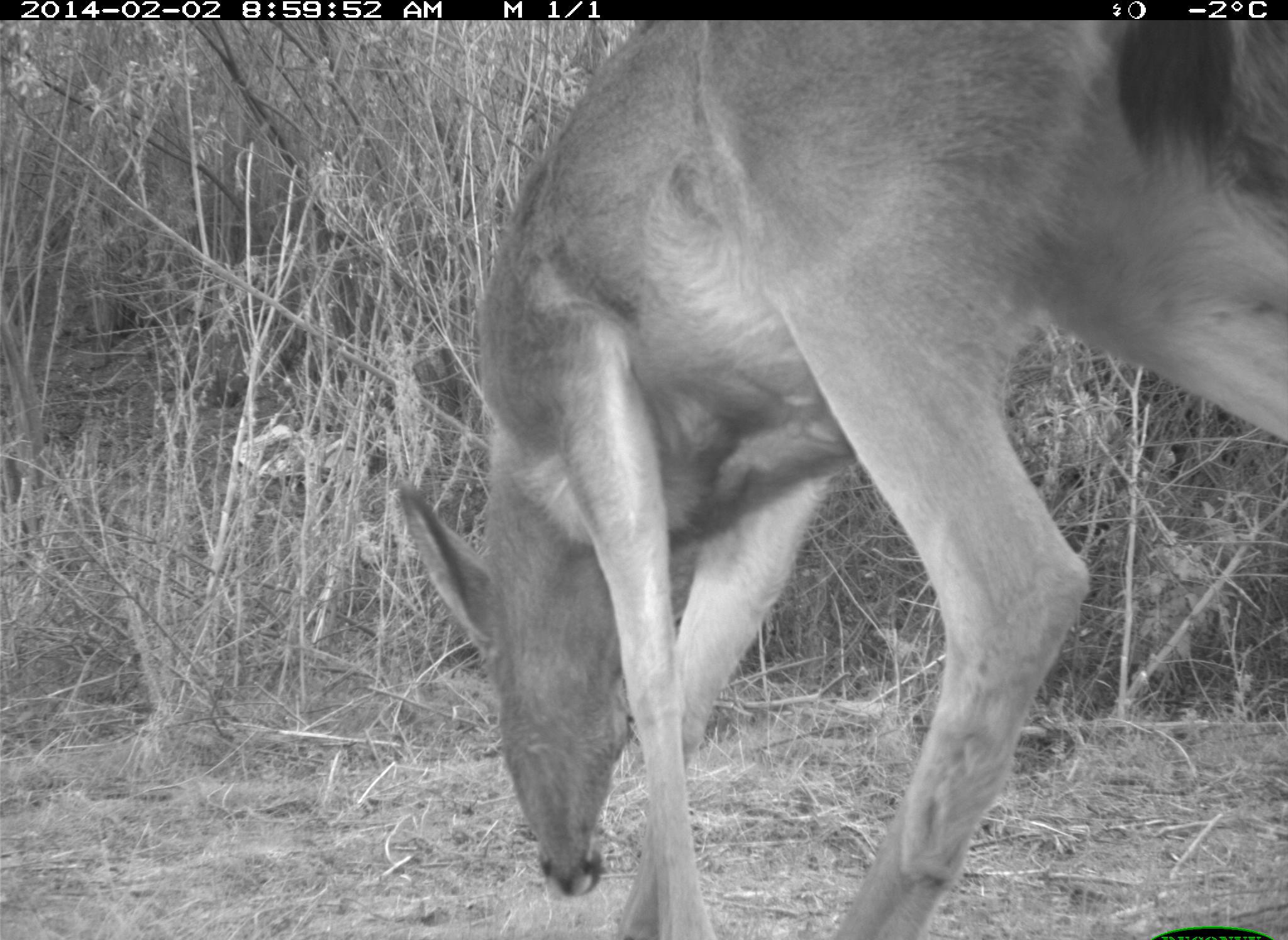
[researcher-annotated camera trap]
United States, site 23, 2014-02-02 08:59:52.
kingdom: Animalia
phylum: Chordata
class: Mammalia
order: Artiodactyla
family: Cervidae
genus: Odocoileus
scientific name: Odocoileus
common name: deer